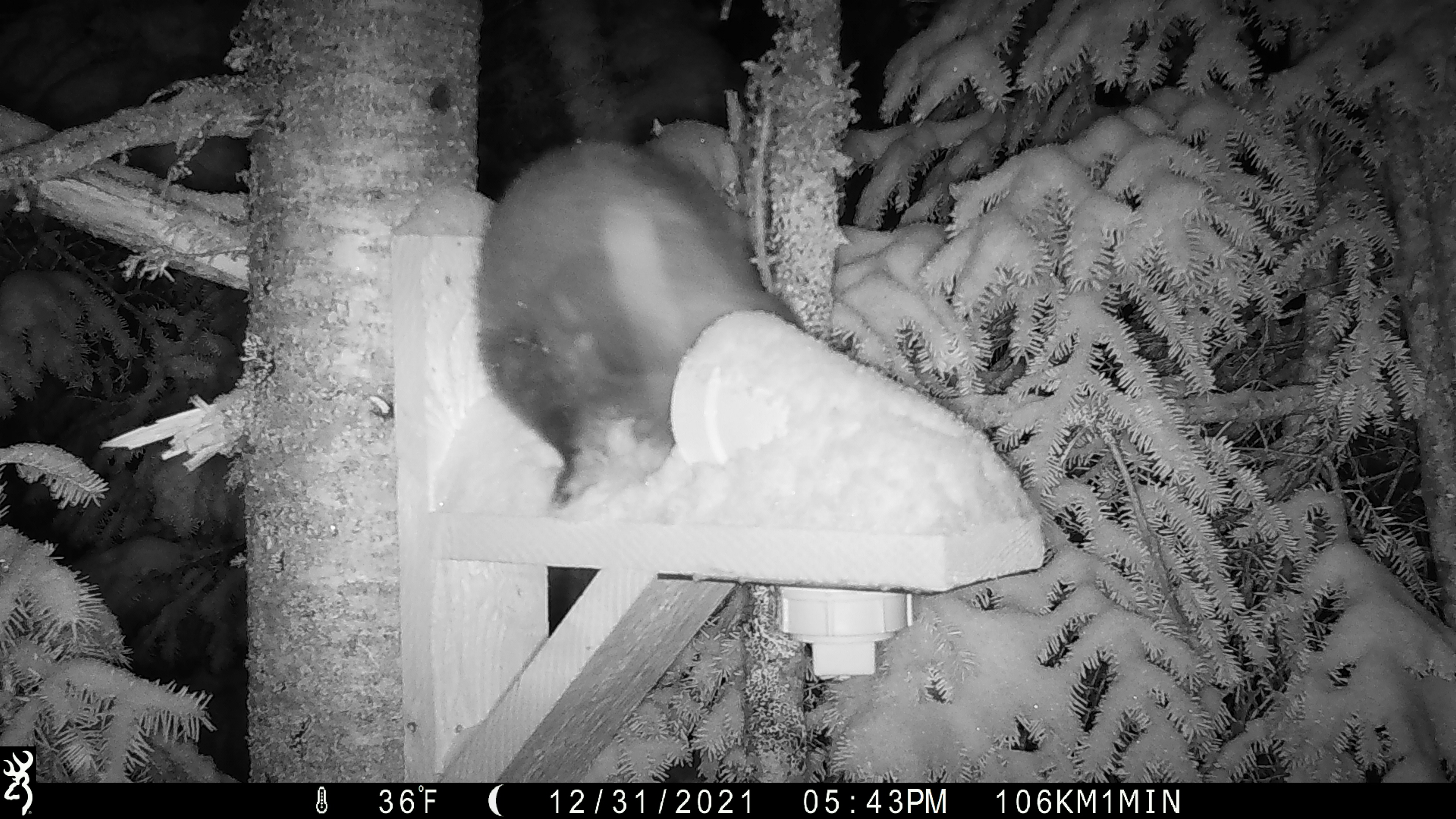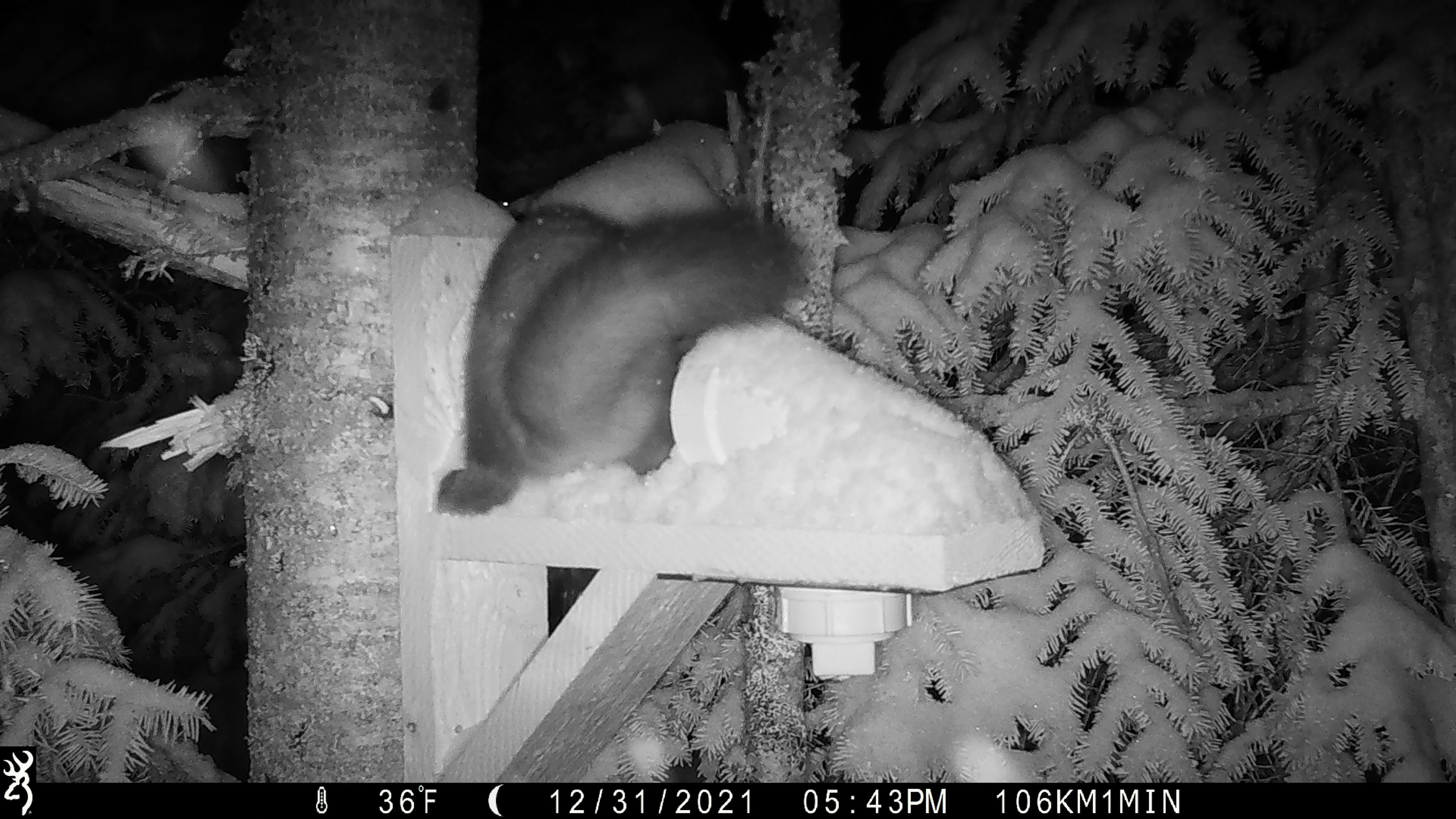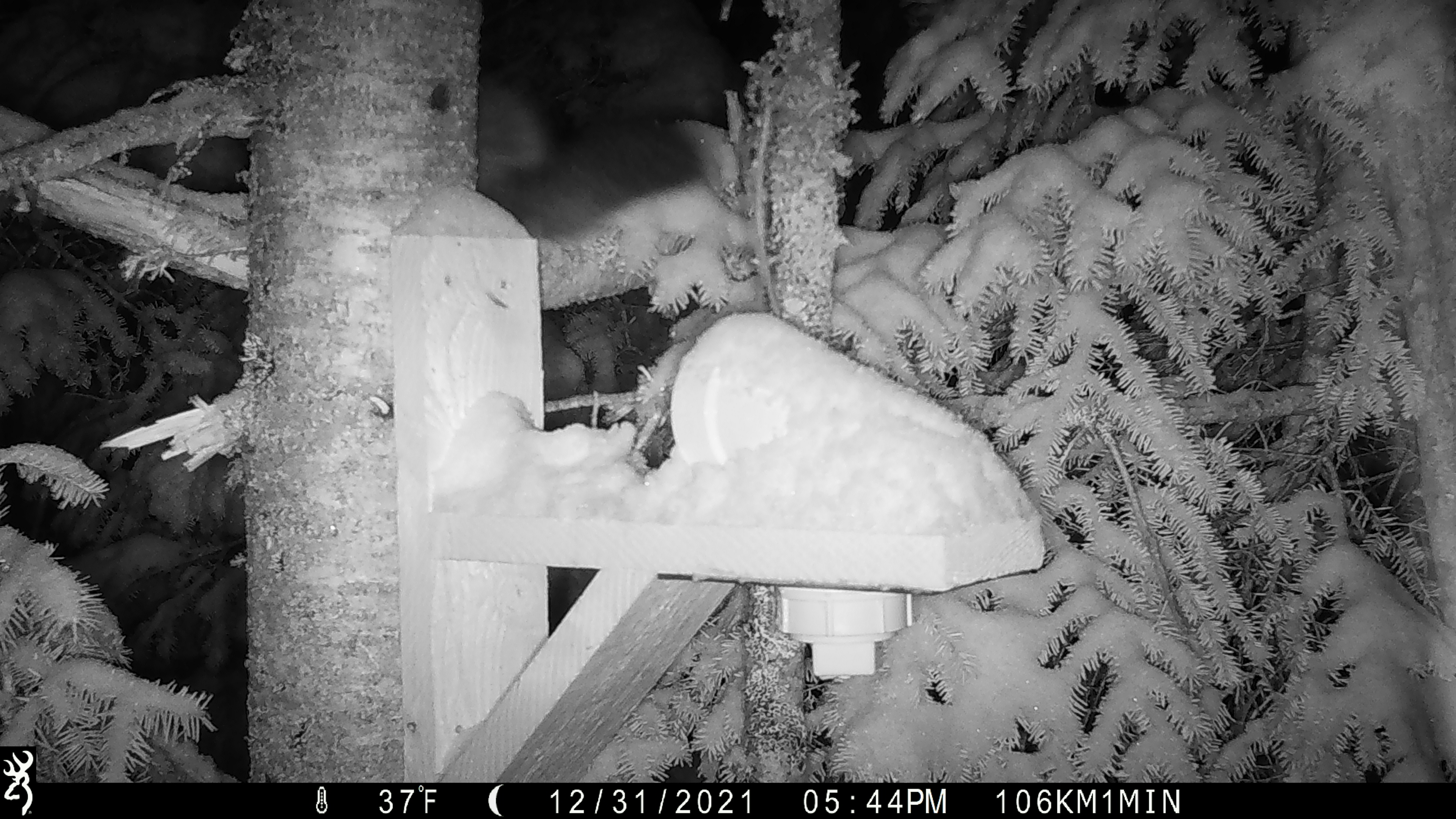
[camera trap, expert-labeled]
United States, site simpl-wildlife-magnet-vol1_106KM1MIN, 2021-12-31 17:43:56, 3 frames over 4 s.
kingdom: Animalia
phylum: Chordata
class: Mammalia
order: Carnivora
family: Mustelidae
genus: Martes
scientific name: Martes americana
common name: american marten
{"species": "american marten (Martes americana)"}